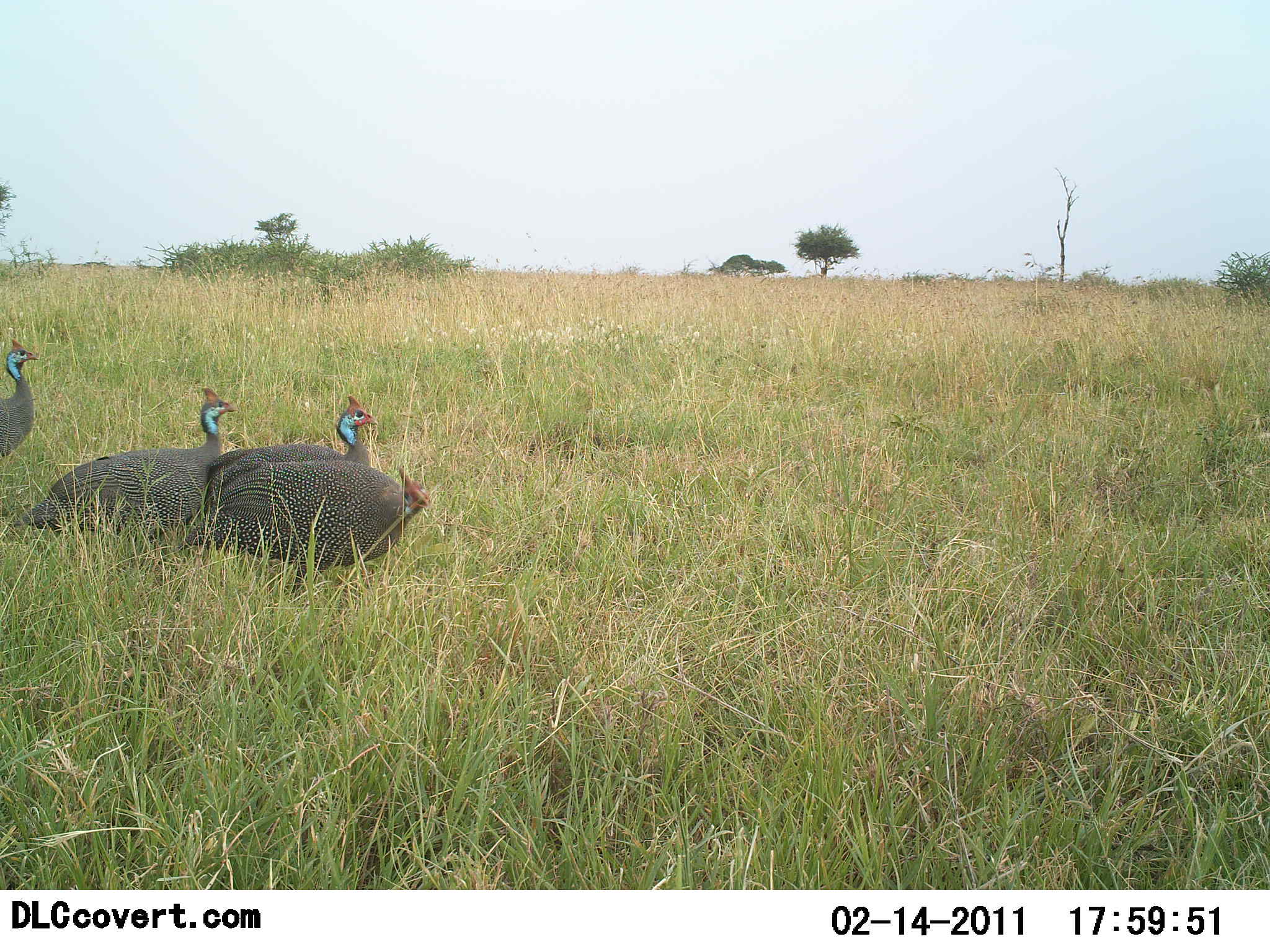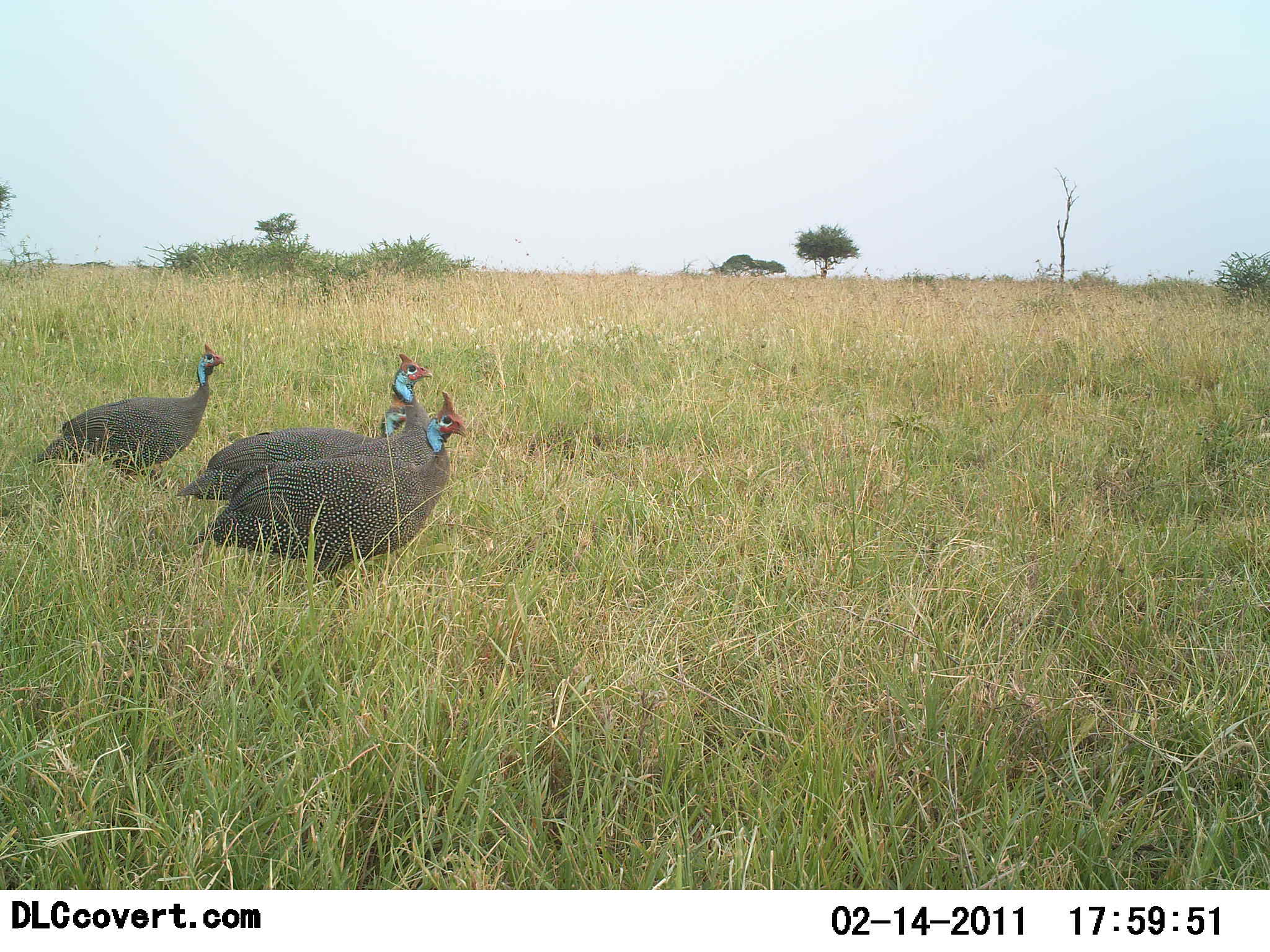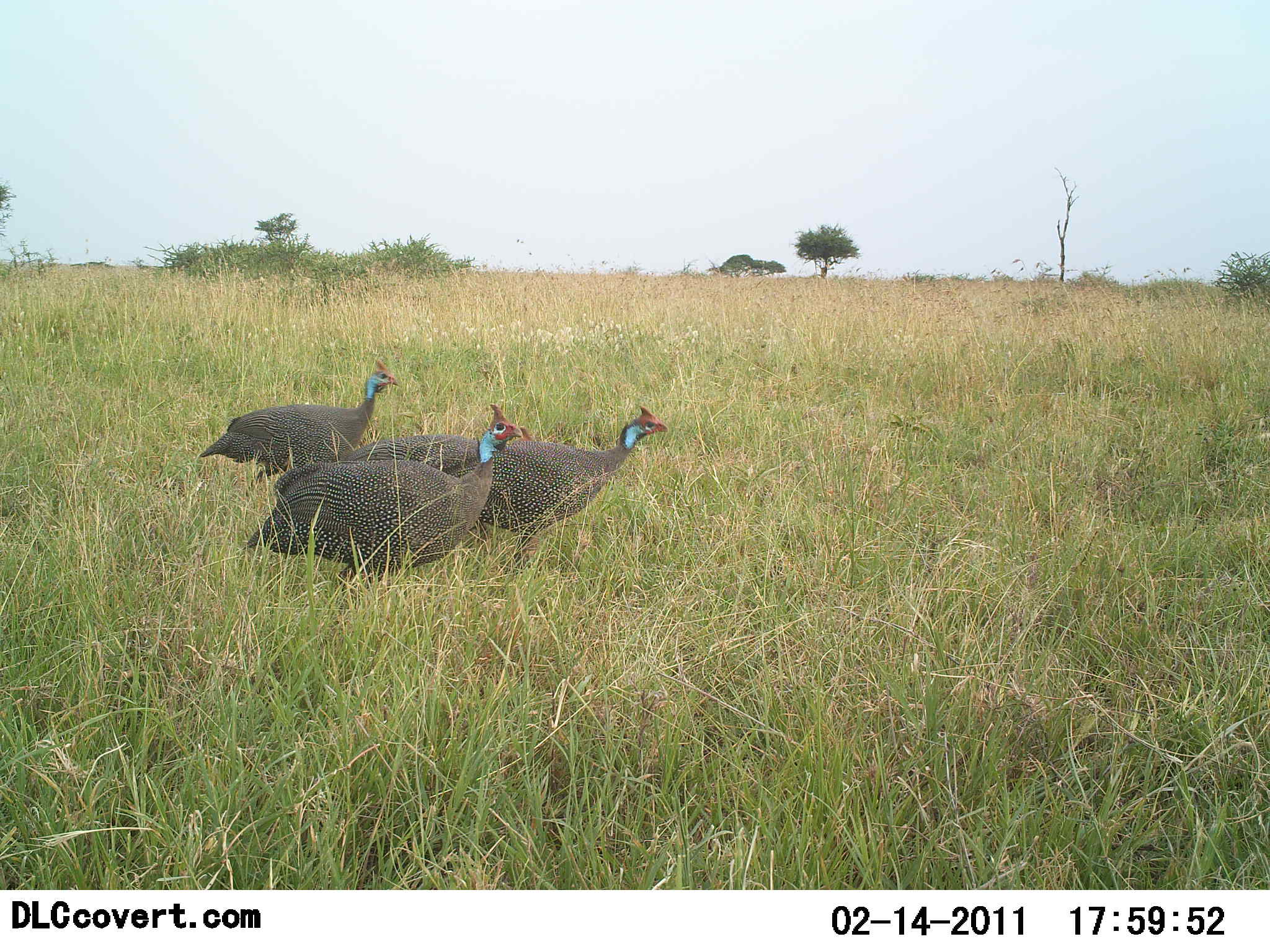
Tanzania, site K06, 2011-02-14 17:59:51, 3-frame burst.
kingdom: Animalia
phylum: Chordata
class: Aves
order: Galliformes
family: Numididae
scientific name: Numididae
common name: guinea fowl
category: guineafowl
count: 4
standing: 18%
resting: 0%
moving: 82%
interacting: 0%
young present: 0%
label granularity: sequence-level